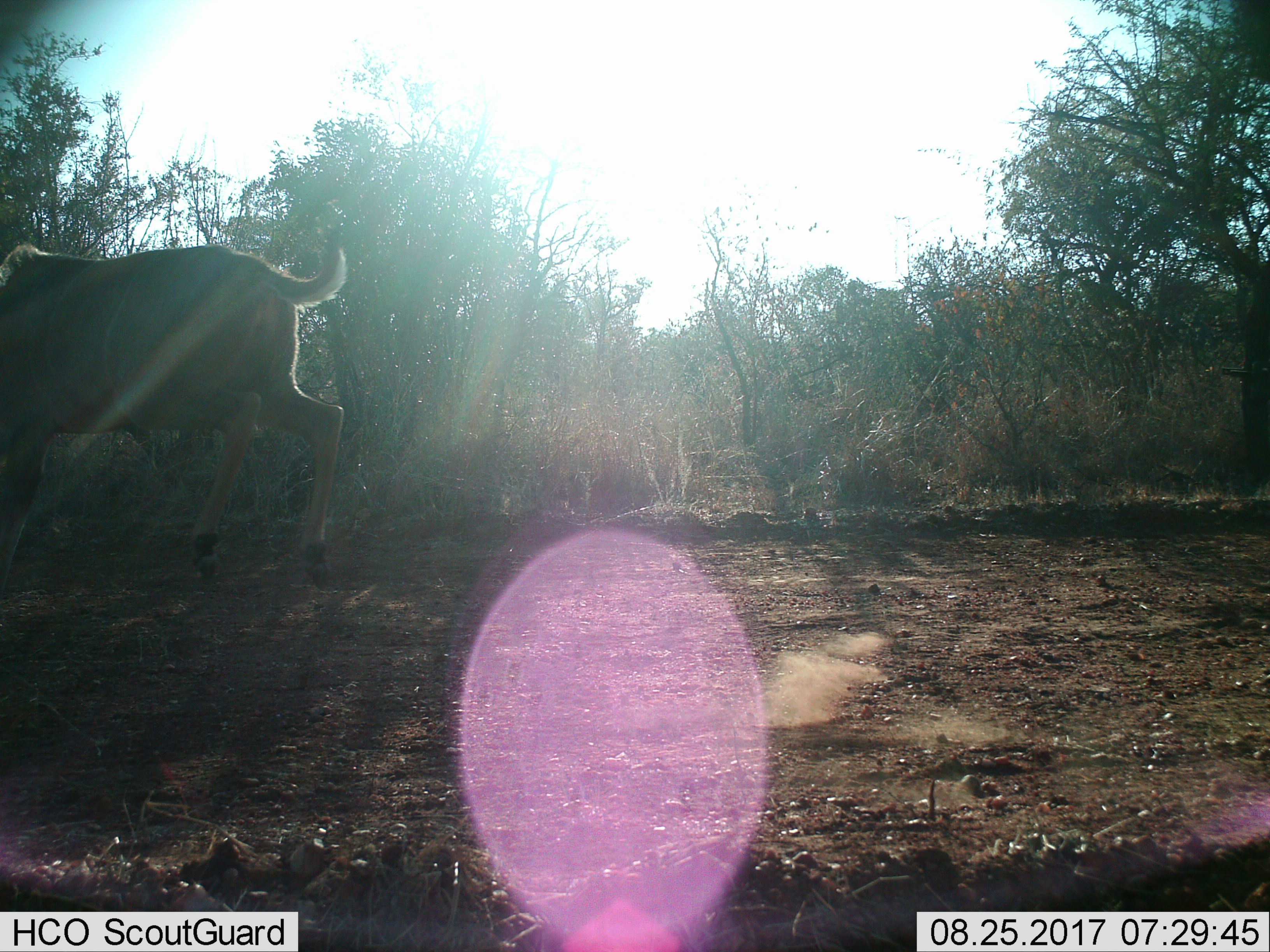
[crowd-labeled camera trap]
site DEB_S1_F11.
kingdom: Animalia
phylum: Chordata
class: Mammalia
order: Artiodactyla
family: Bovidae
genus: Tragelaphus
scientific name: Tragelaphus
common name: kudu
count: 1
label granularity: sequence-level